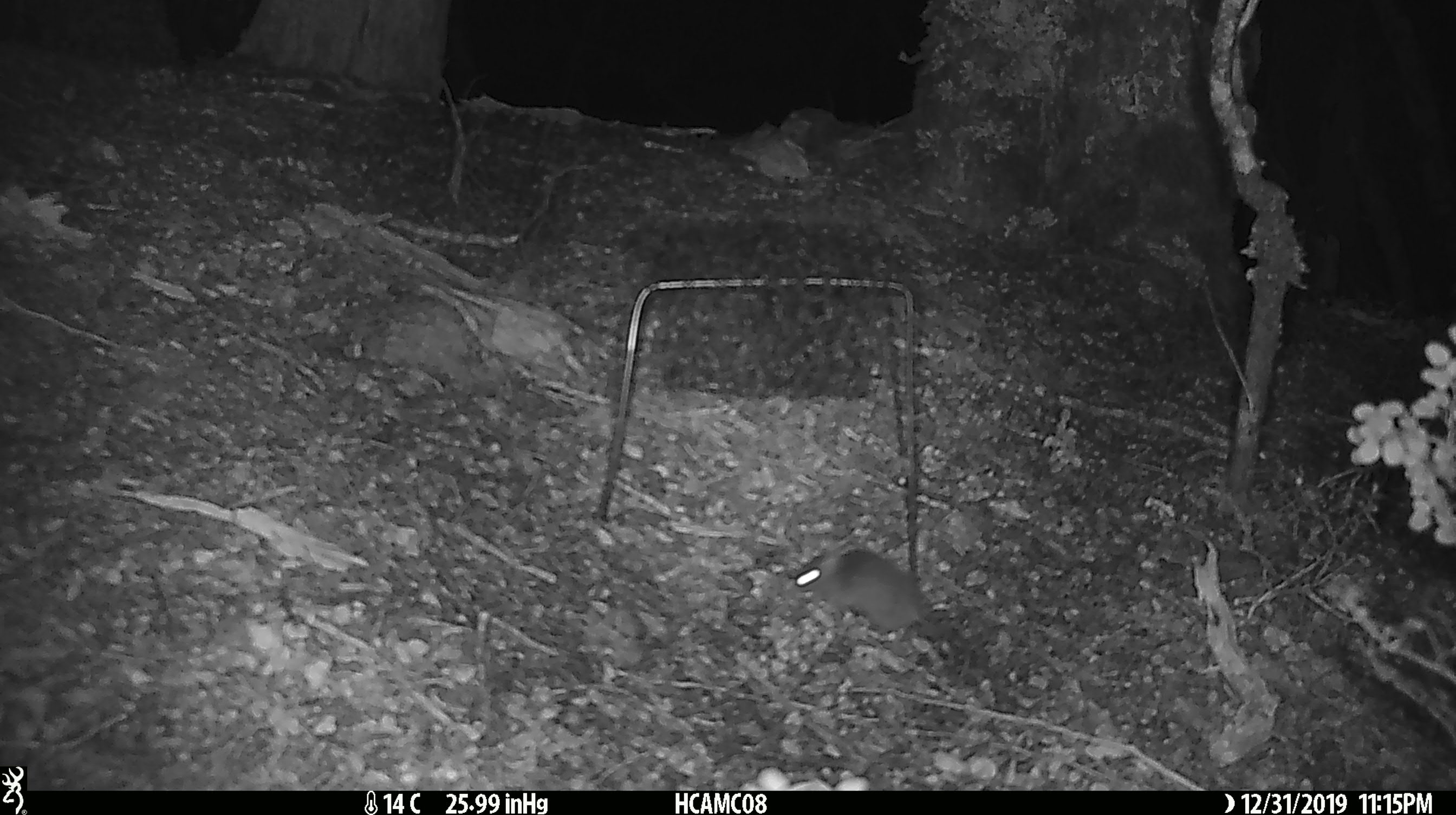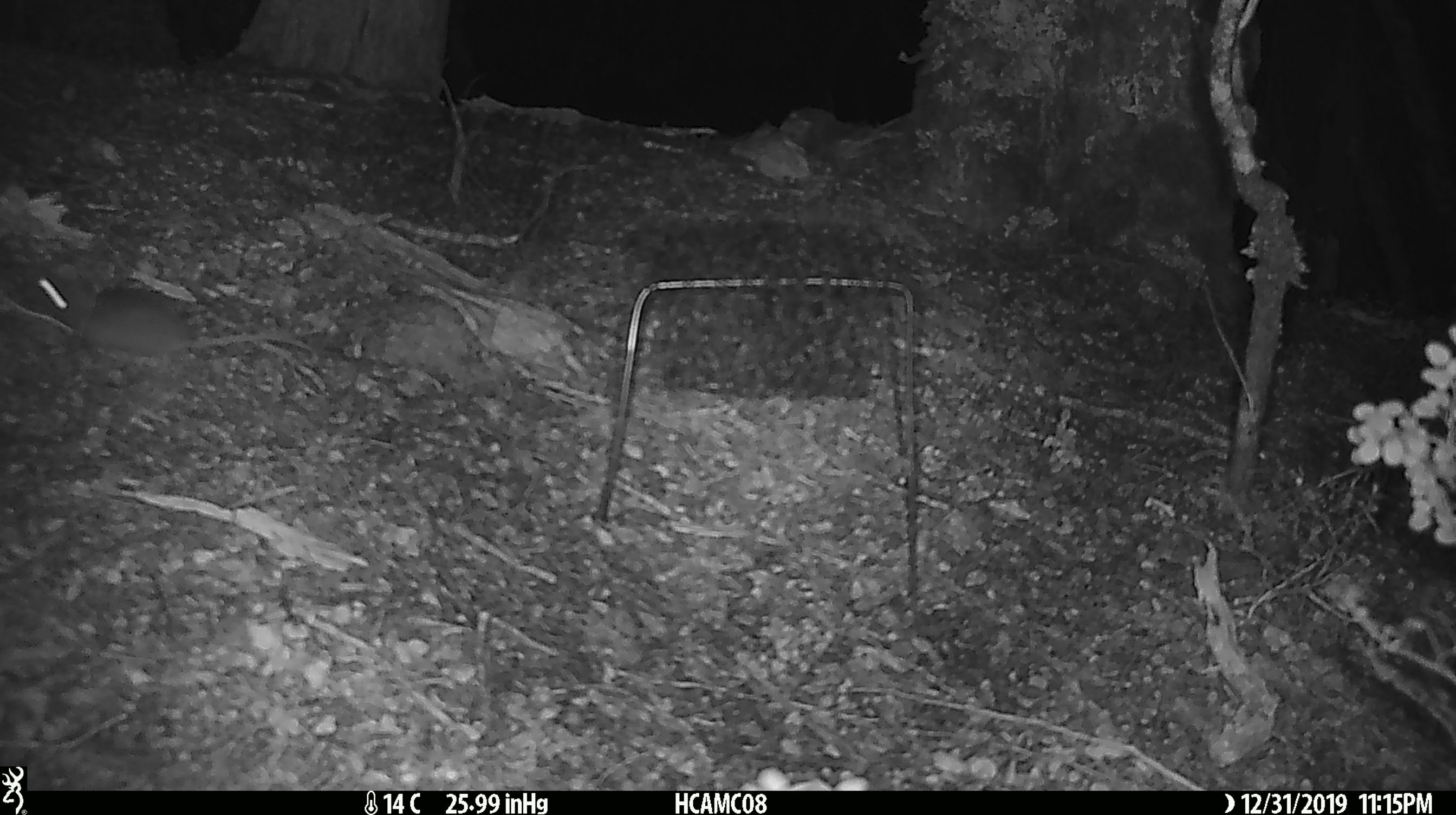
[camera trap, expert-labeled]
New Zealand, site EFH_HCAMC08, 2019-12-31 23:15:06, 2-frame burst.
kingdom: Animalia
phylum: Chordata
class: Mammalia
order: Rodentia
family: Muridae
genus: Mus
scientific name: Mus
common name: mouse